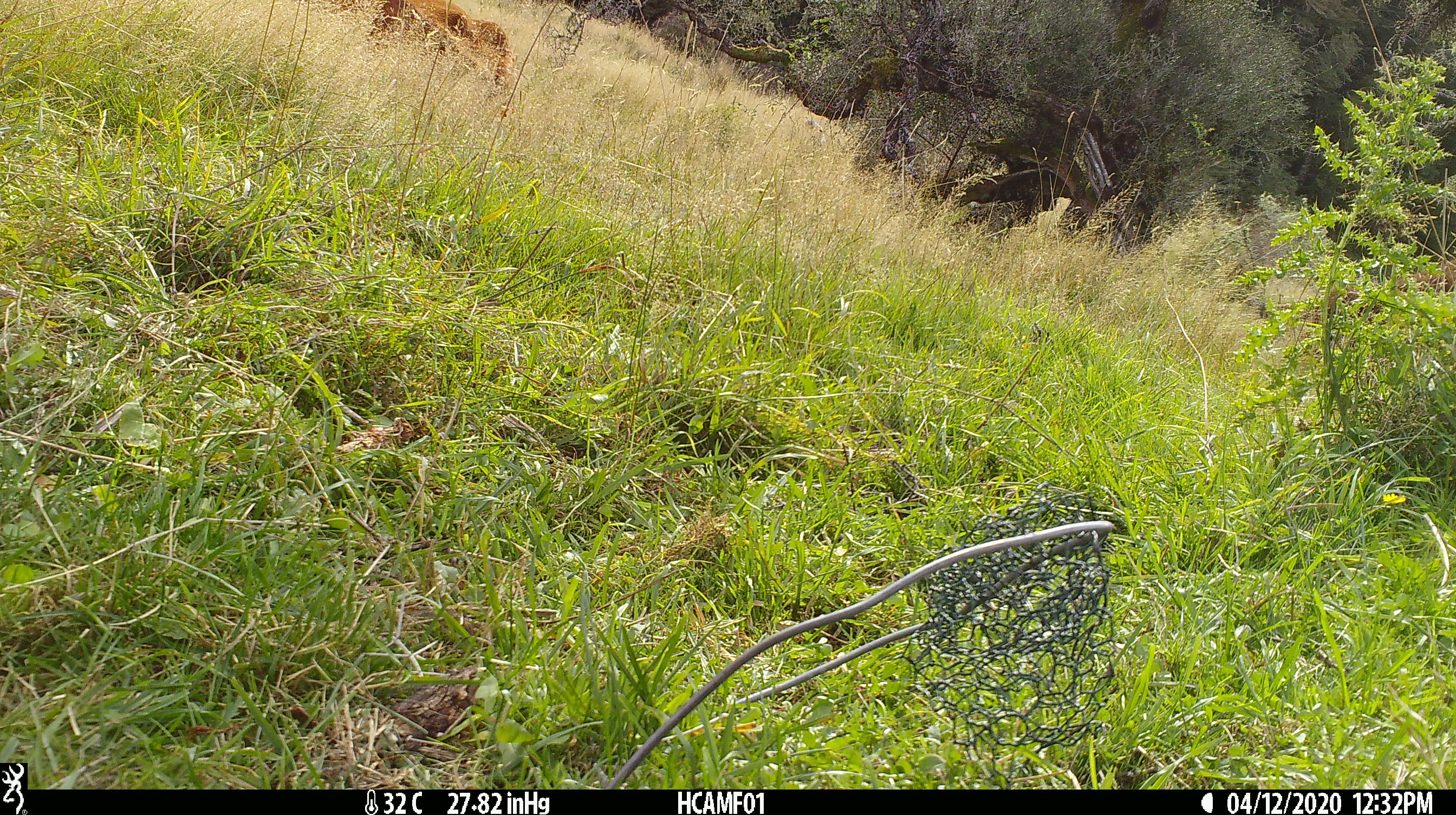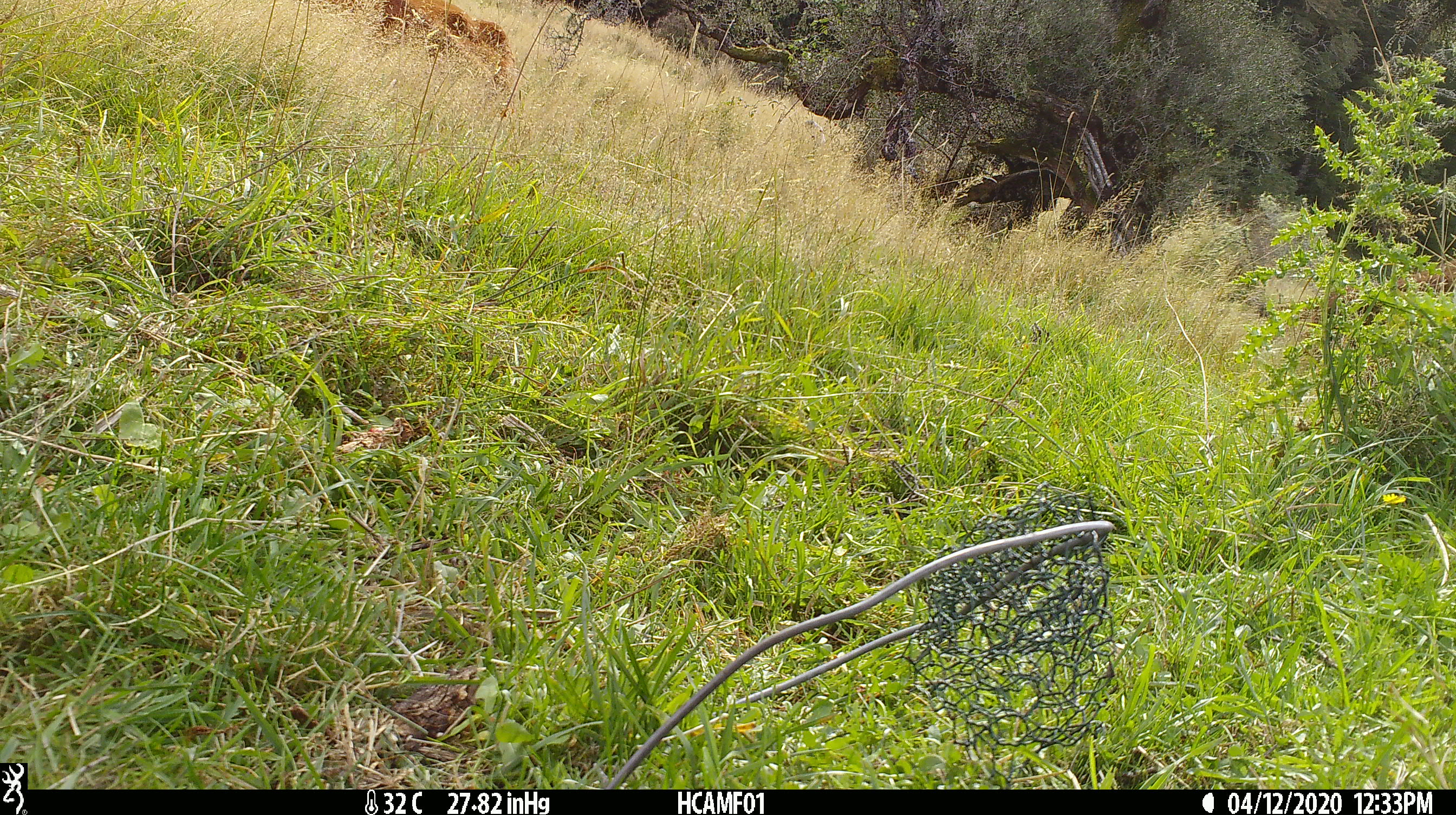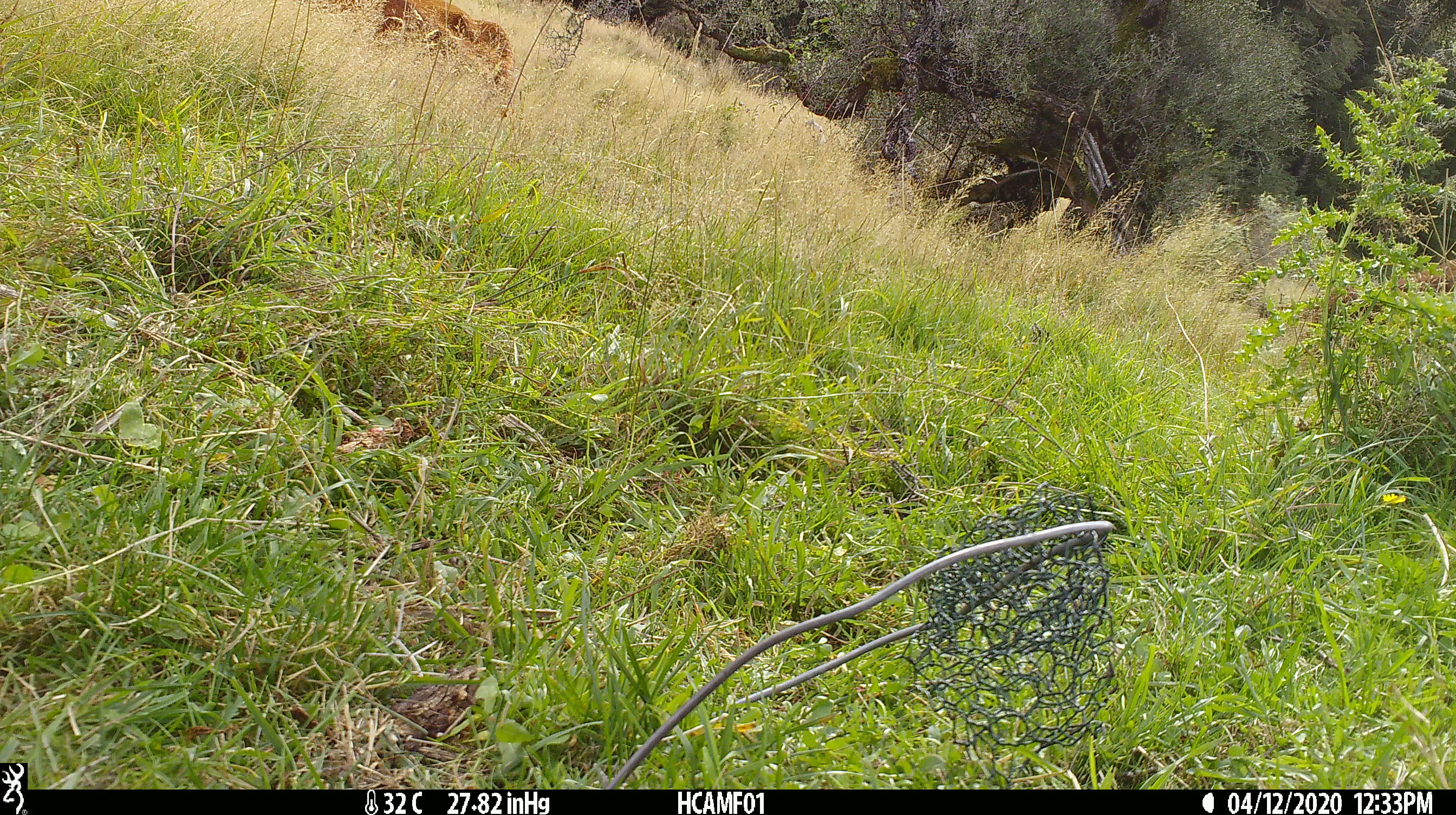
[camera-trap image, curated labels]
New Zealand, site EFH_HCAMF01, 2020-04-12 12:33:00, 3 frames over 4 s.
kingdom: Animalia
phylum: Chordata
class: Mammalia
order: Artiodactyla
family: Bovidae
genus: Bos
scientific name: Bos taurus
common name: domestic cow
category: cow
Cow (domestic cow) (Bos taurus).